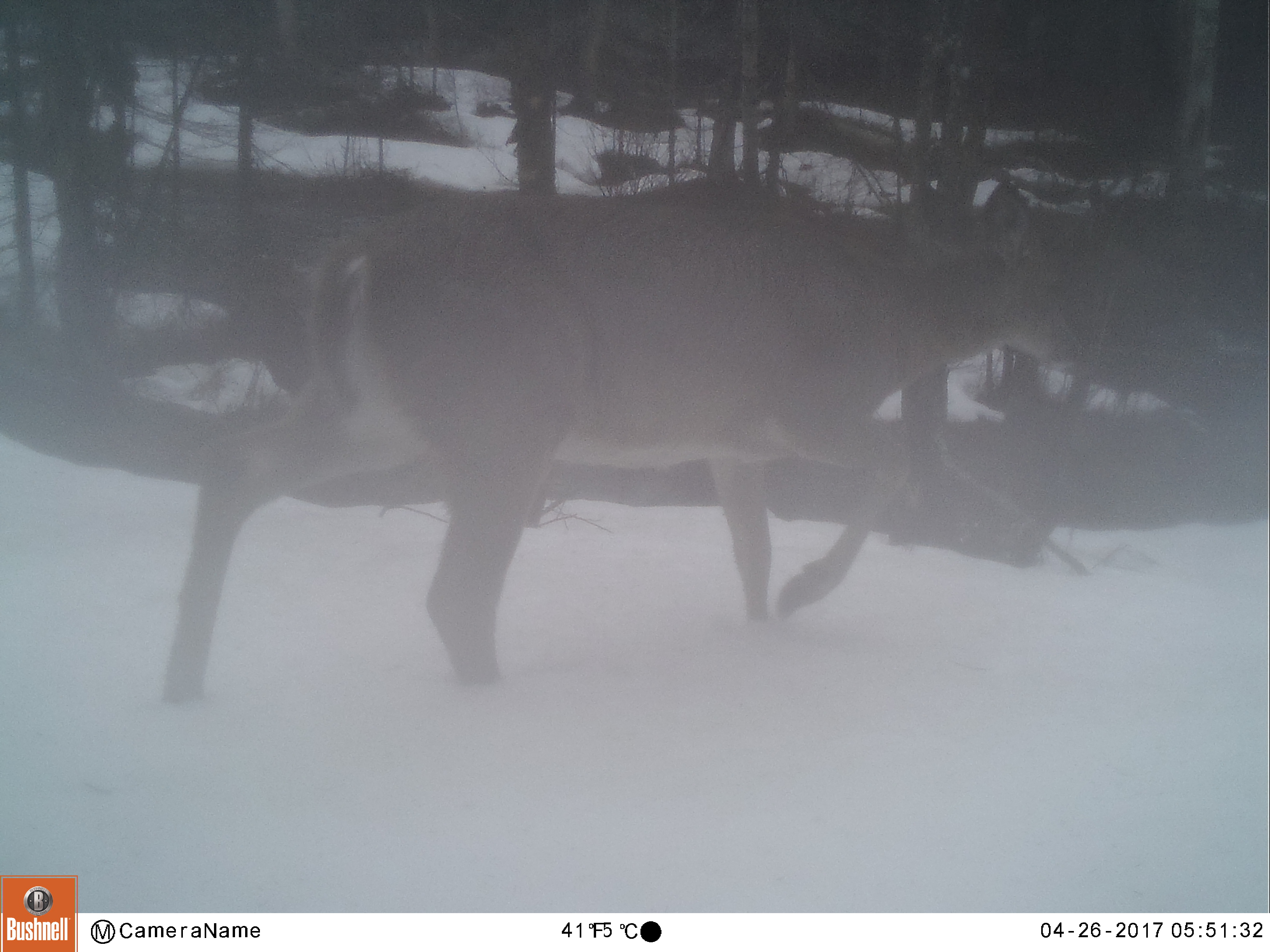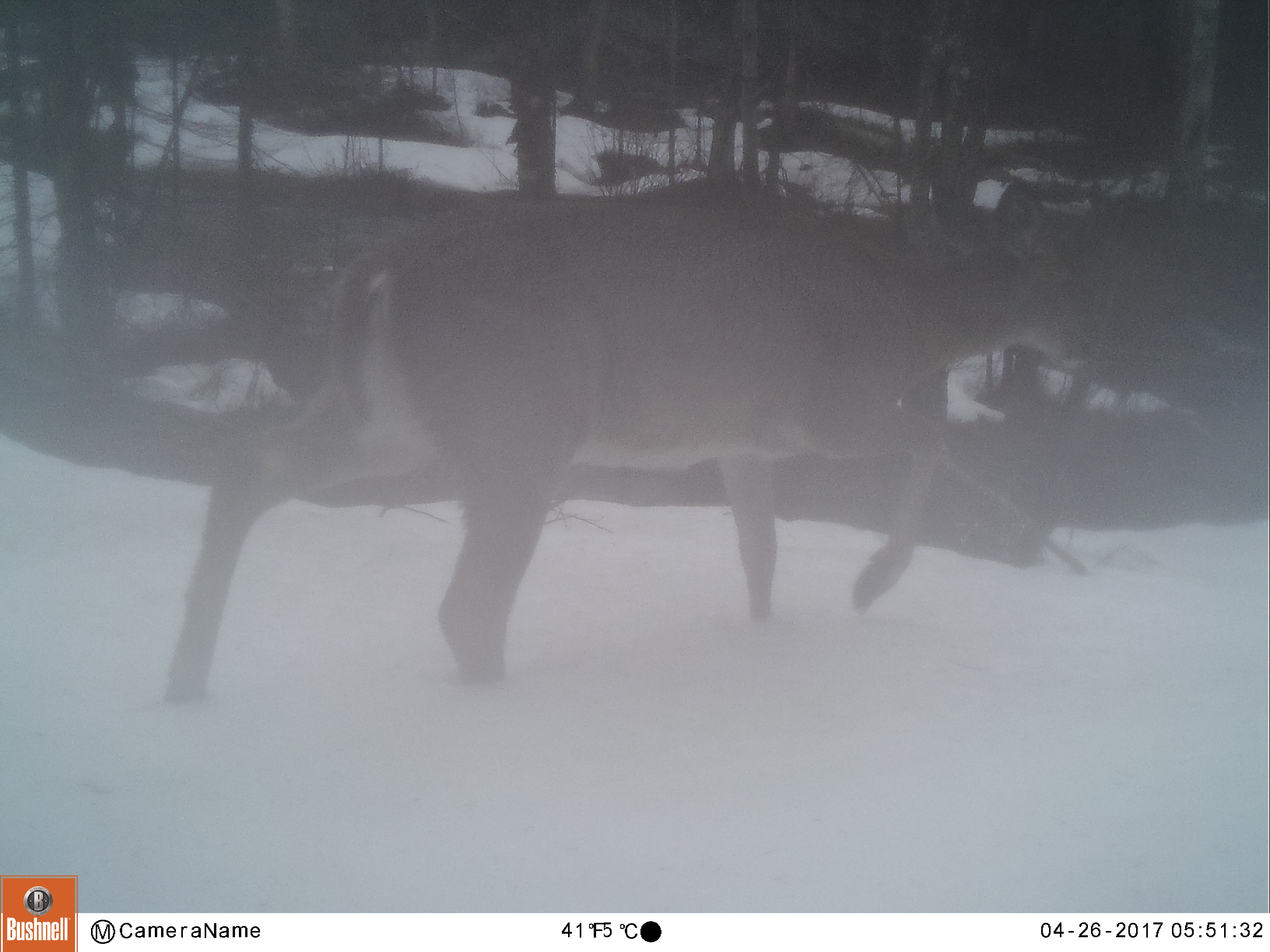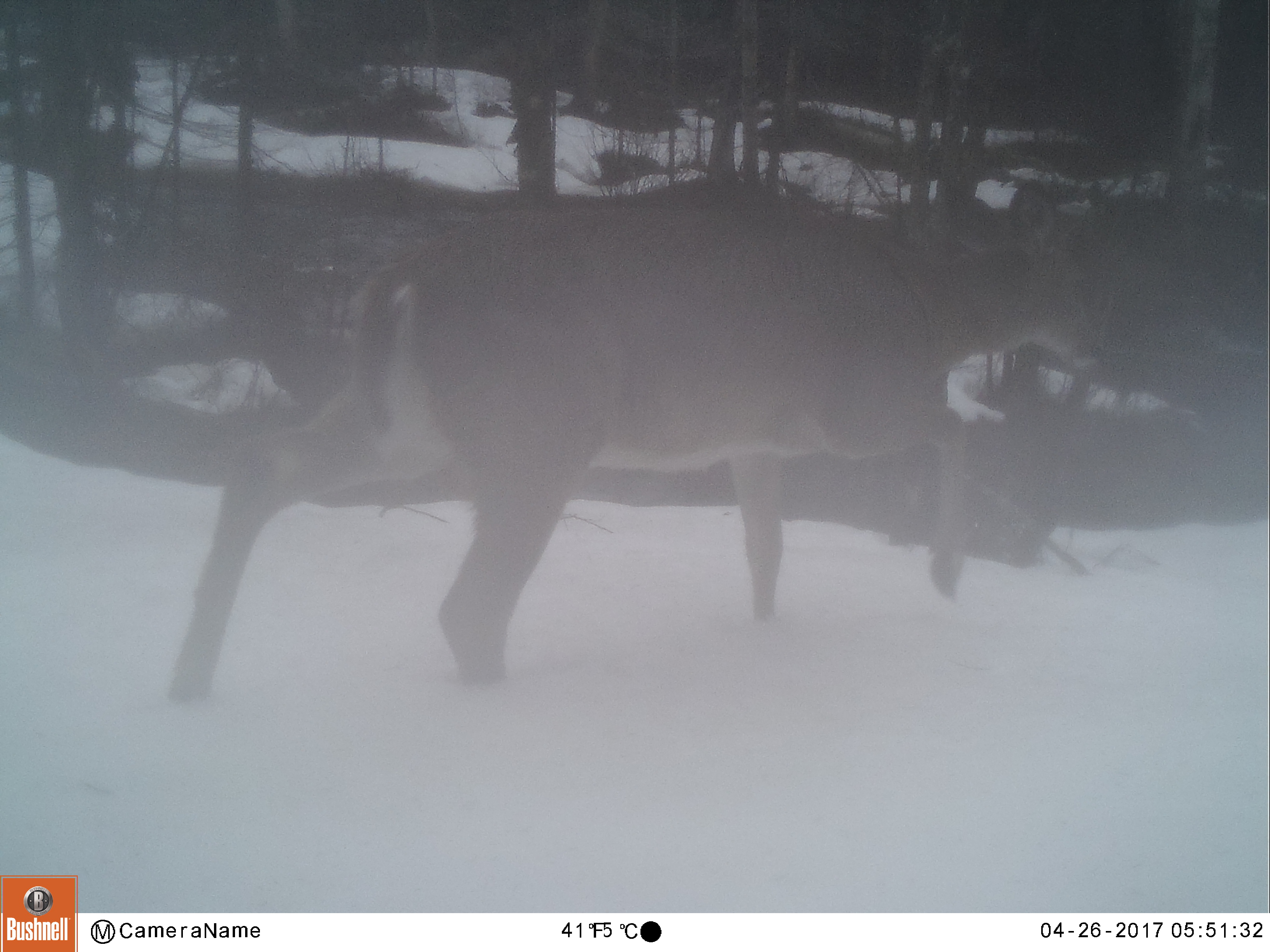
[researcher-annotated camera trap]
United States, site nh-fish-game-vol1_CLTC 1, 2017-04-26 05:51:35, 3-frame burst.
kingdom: Animalia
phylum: Chordata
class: Mammalia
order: Artiodactyla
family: Cervidae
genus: Odocoileus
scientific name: Odocoileus virginianus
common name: white-tailed deer